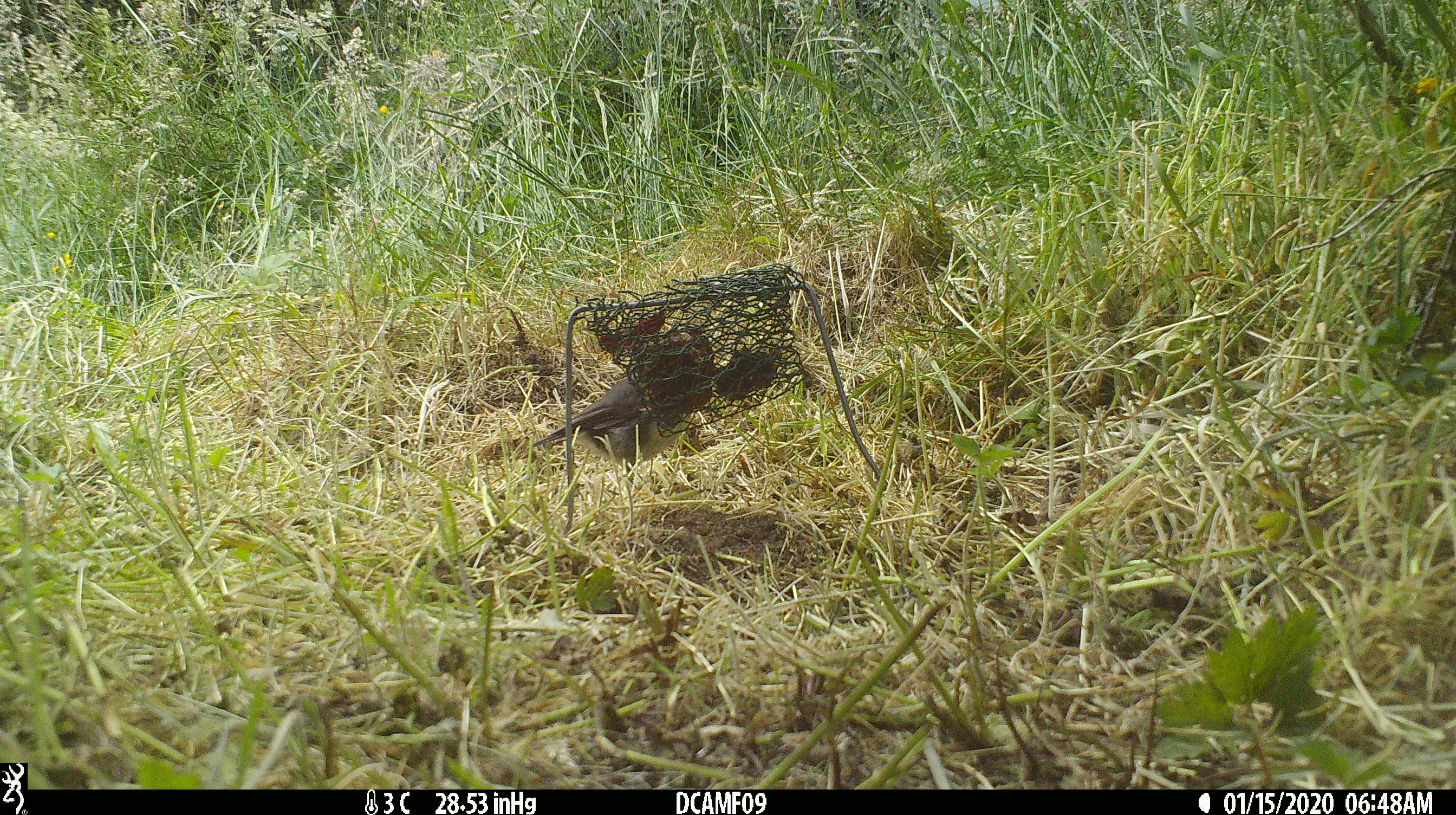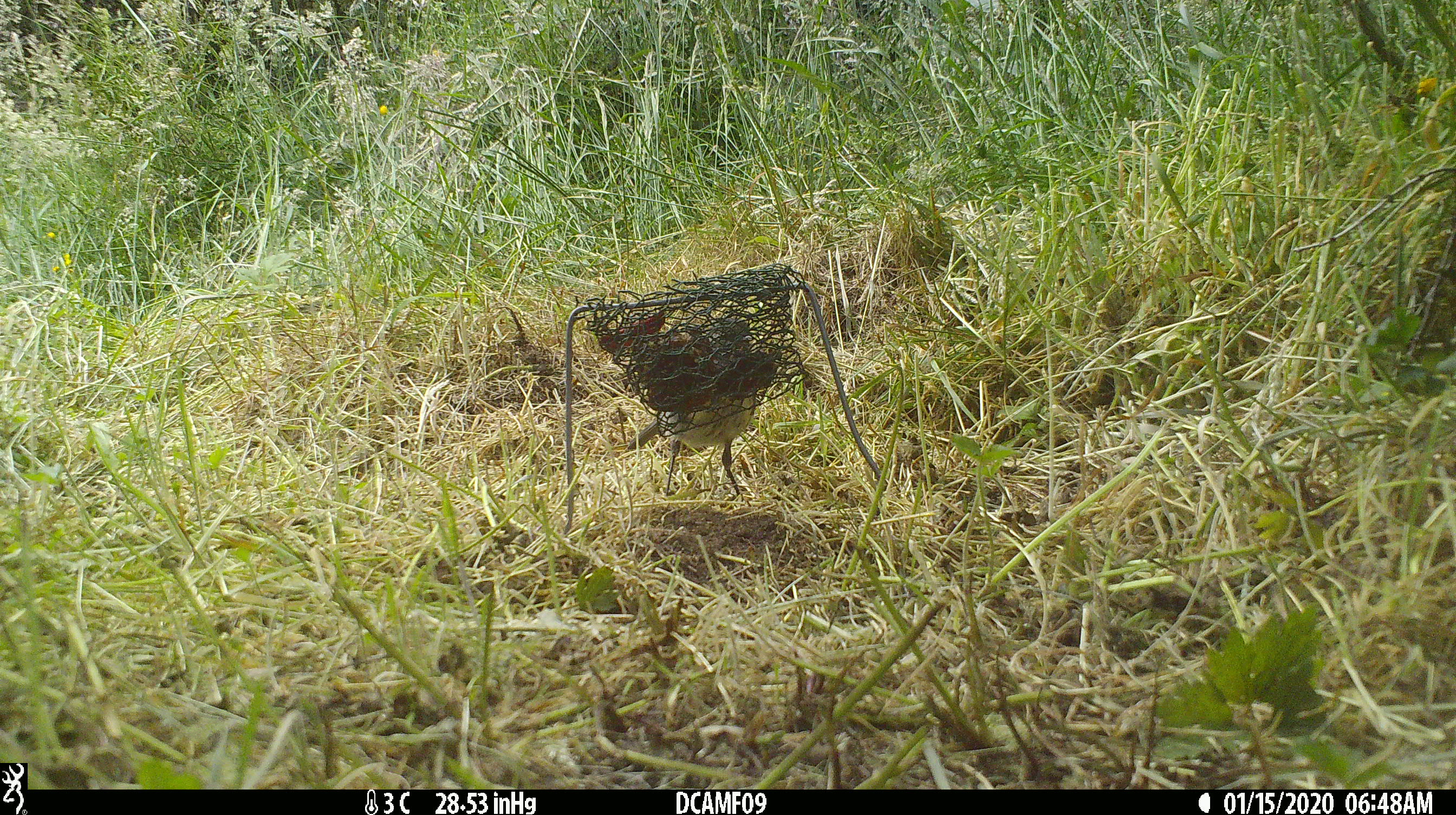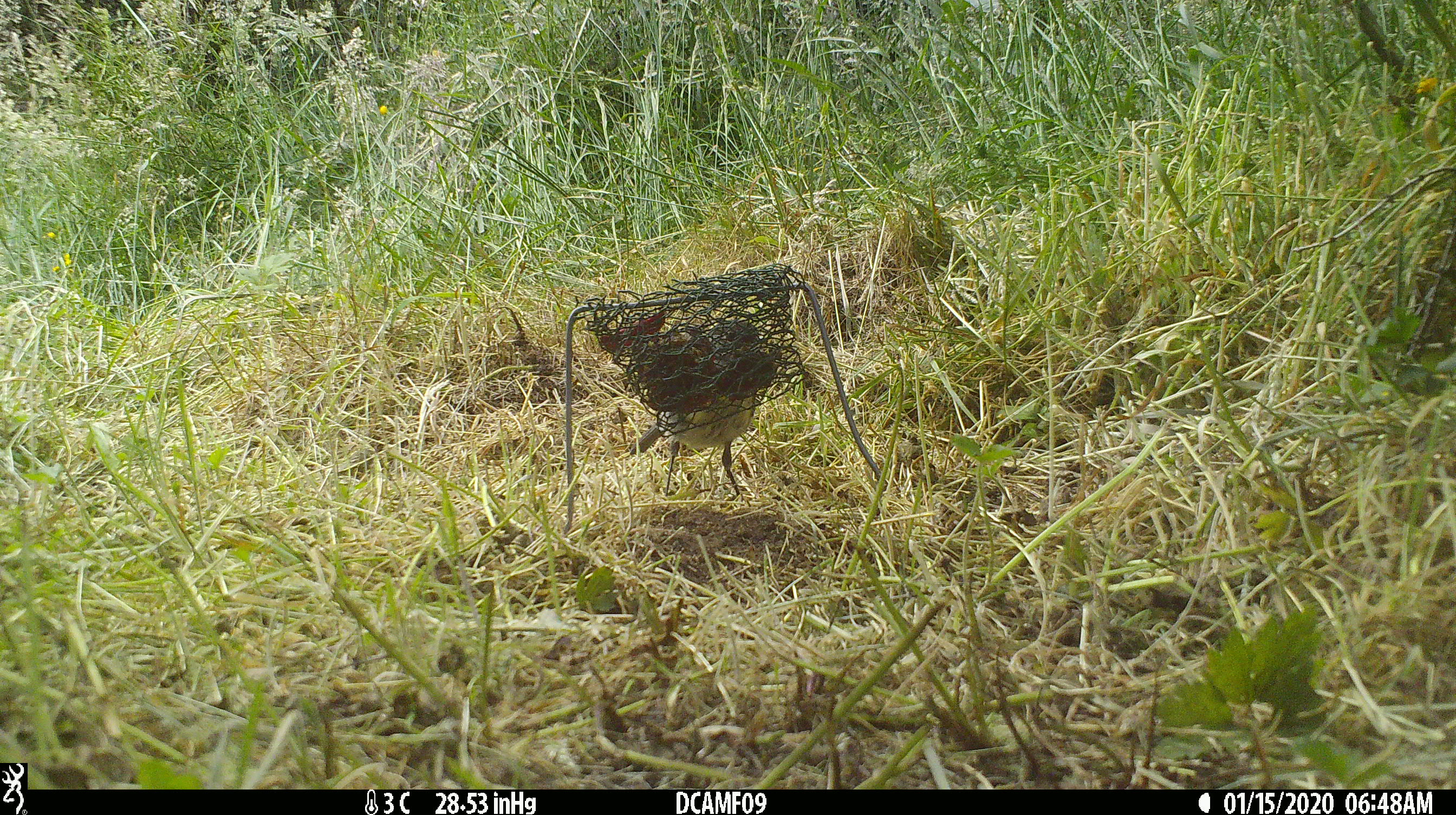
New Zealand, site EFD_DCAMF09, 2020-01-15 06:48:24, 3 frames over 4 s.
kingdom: Animalia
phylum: Chordata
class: Aves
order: Passeriformes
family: Petroicidae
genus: Petroica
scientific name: Petroica australis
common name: new zealand robin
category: robin